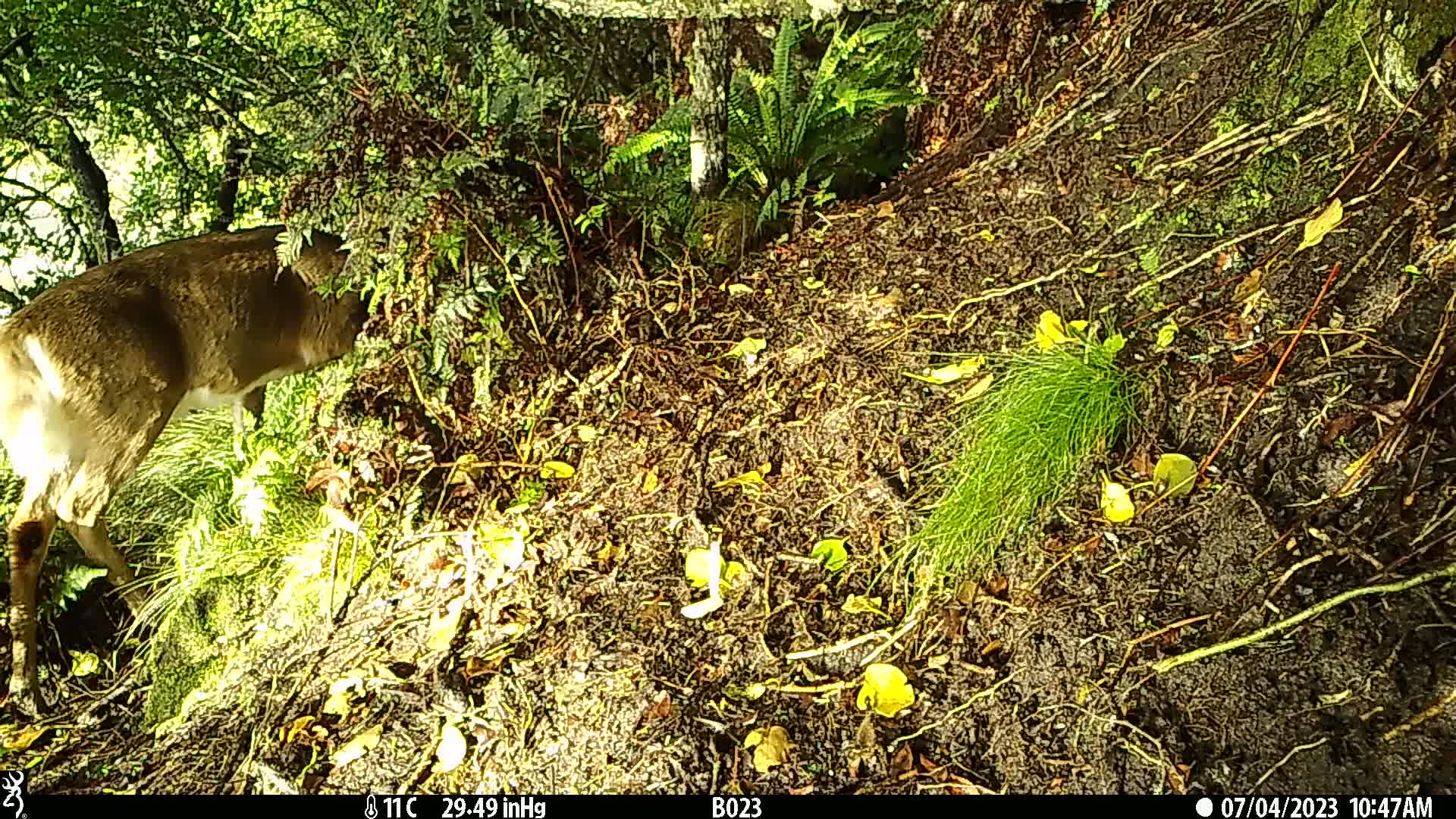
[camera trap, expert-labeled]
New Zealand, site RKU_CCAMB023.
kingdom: Animalia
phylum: Chordata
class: Mammalia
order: Artiodactyla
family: Cervidae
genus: Odocoileus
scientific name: Odocoileus virginianus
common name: white-tailed deer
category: white tailed deer